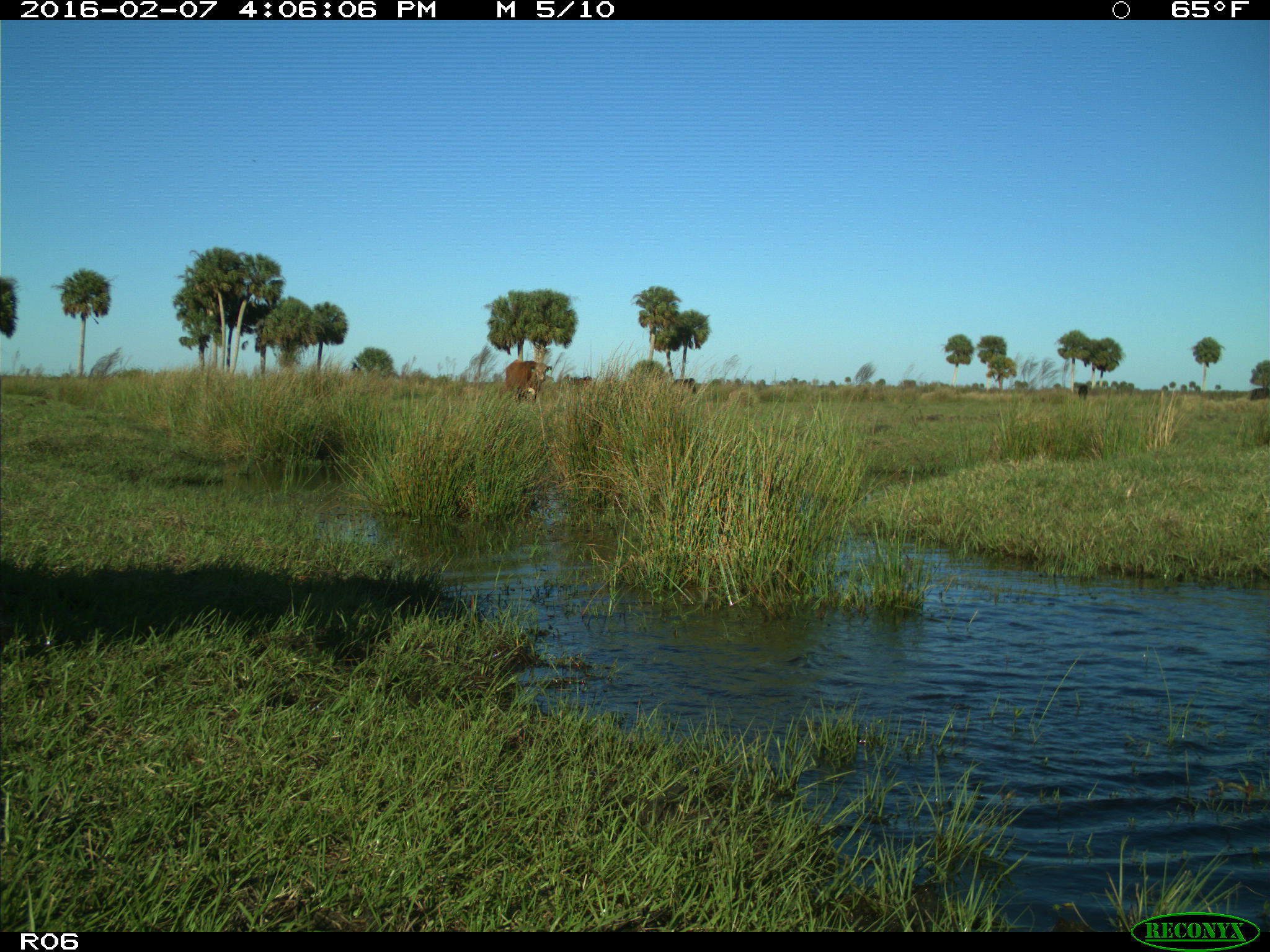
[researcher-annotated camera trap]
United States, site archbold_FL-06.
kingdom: Animalia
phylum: Chordata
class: Mammalia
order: Artiodactyla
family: Bovidae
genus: Bos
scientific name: Bos taurus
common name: domestic cow